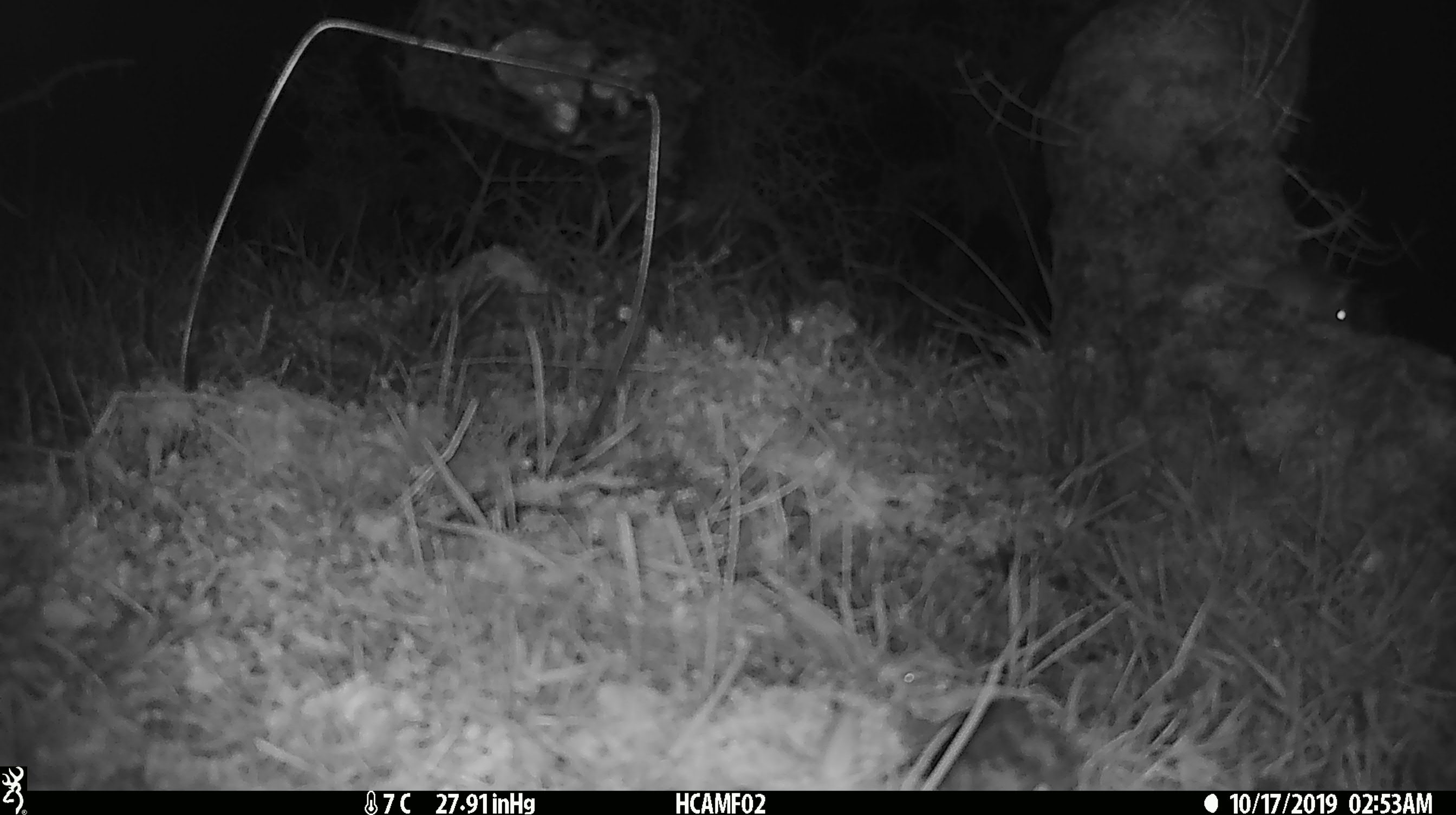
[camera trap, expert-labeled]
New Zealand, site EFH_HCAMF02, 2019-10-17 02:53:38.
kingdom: Animalia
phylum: Chordata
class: Mammalia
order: Rodentia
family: Muridae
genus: Mus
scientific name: Mus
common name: mouse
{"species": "mouse (Mus)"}